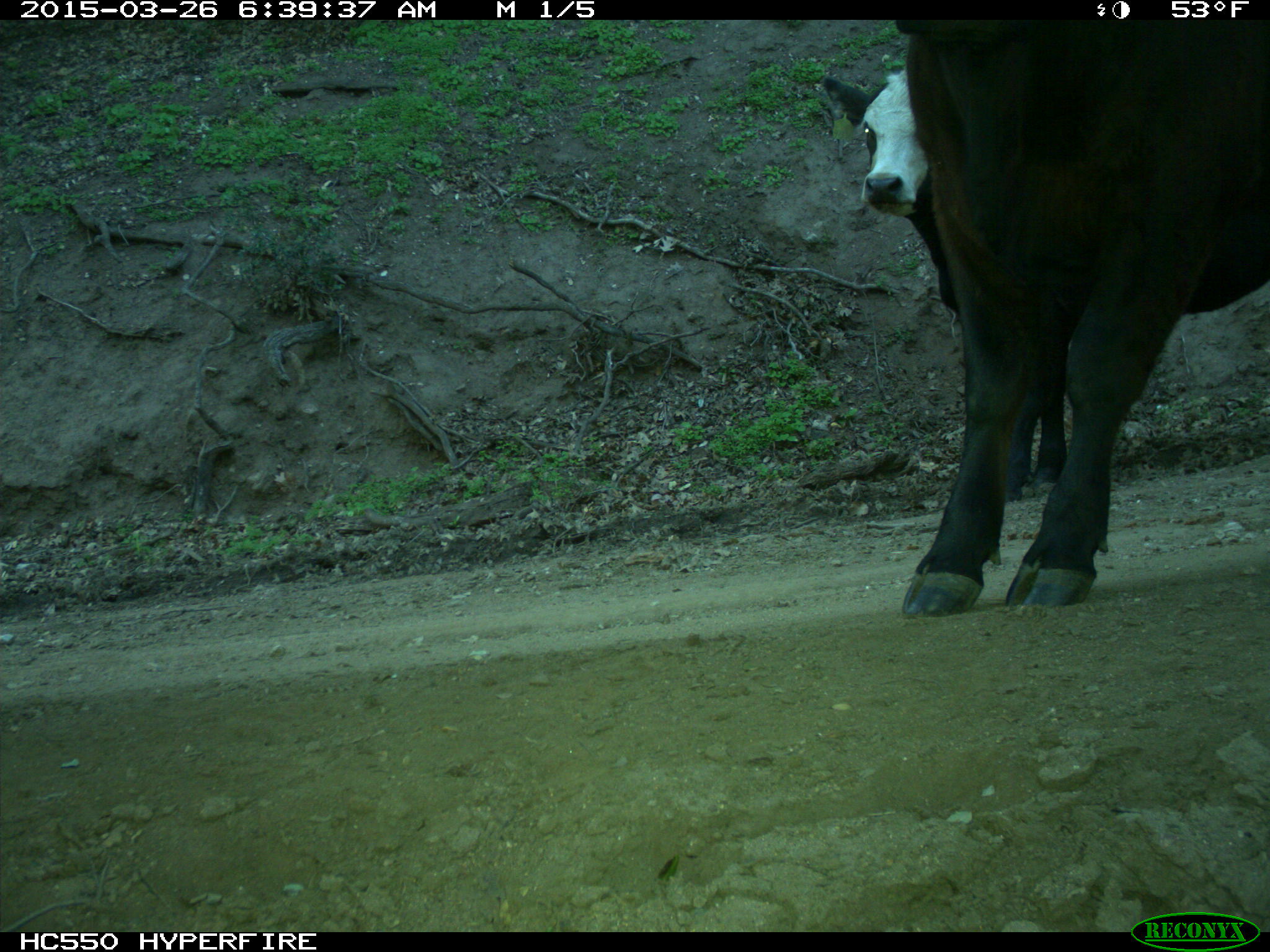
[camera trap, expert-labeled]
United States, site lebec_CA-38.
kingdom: Animalia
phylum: Chordata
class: Mammalia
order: Artiodactyla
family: Bovidae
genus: Bos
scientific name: Bos taurus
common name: domestic cow